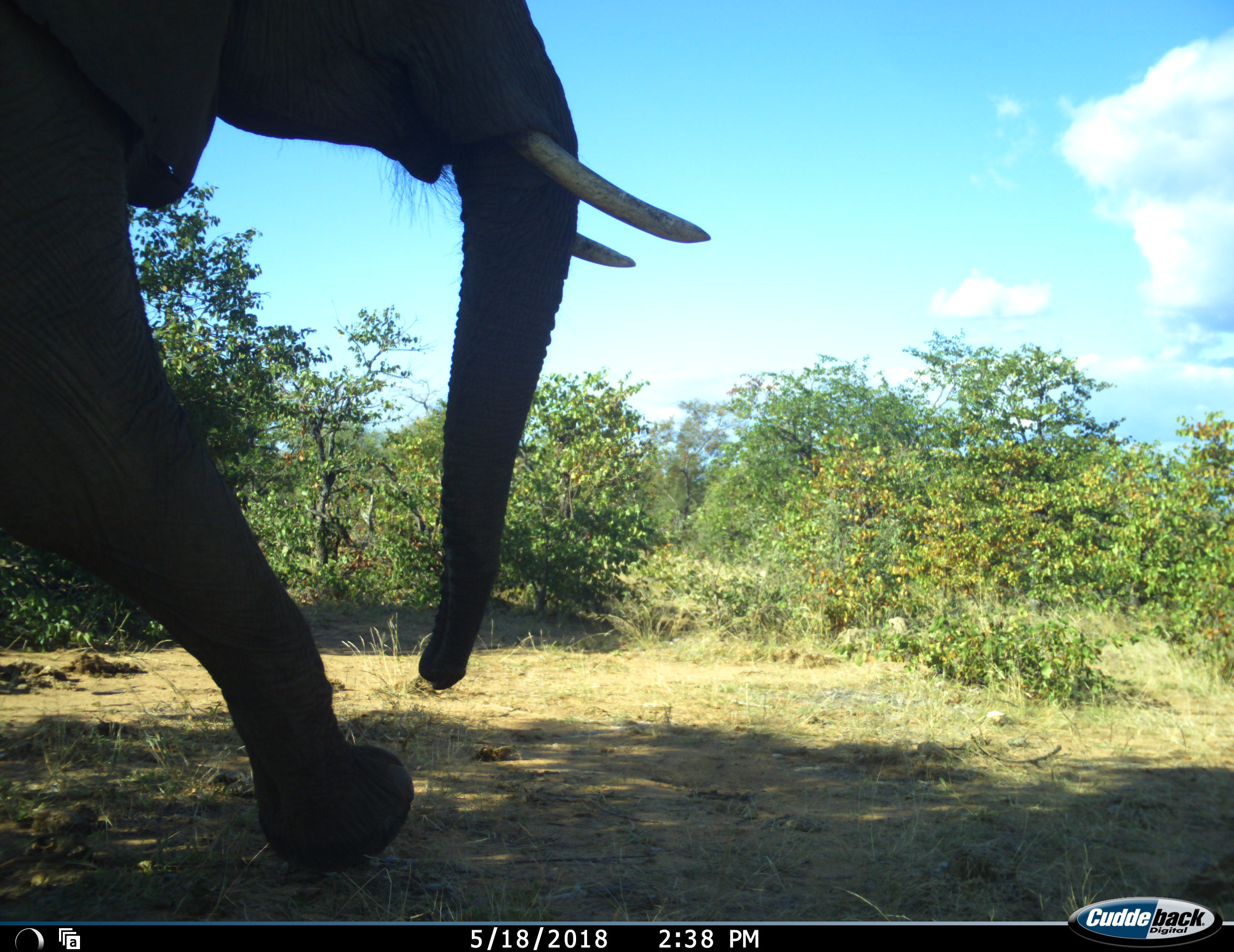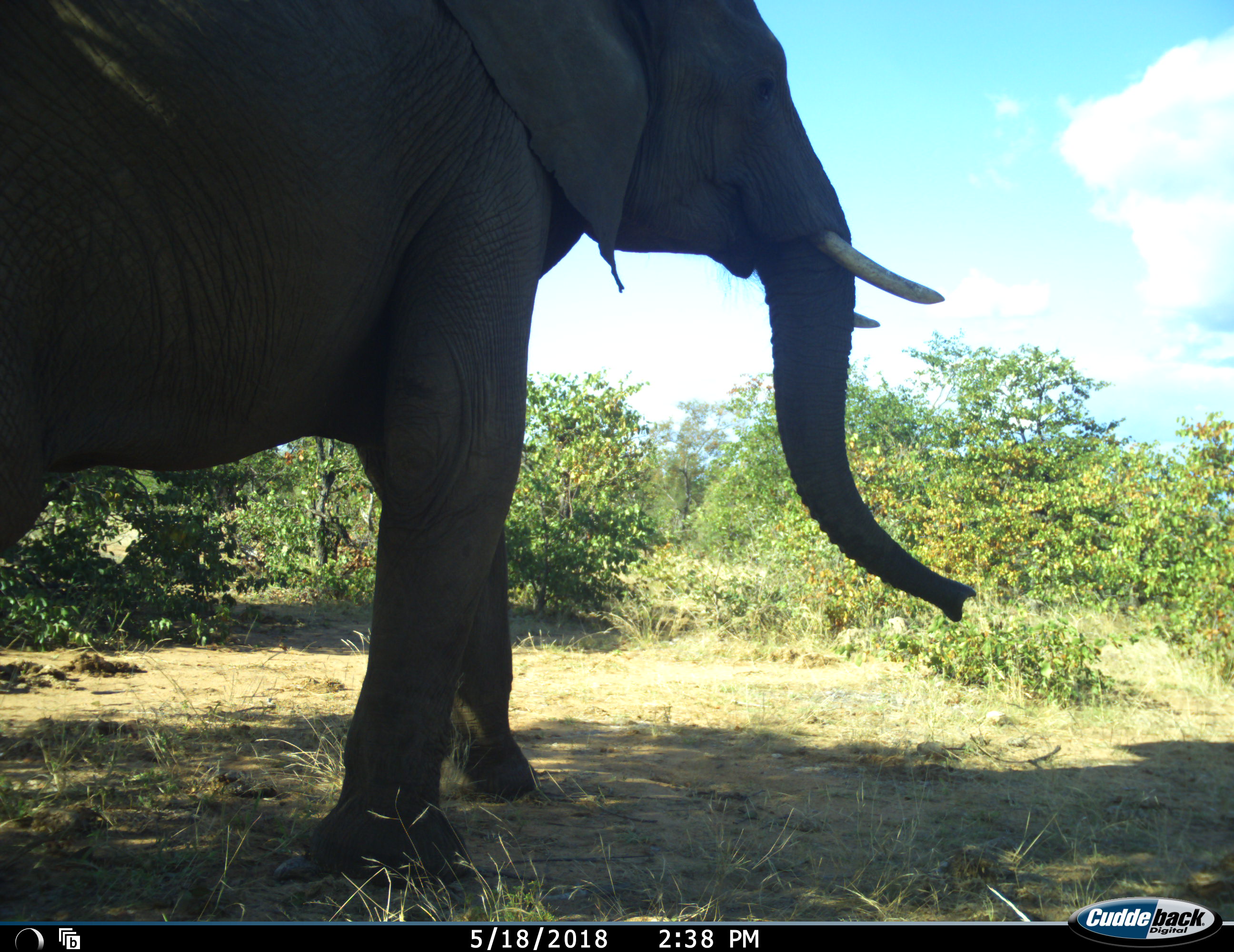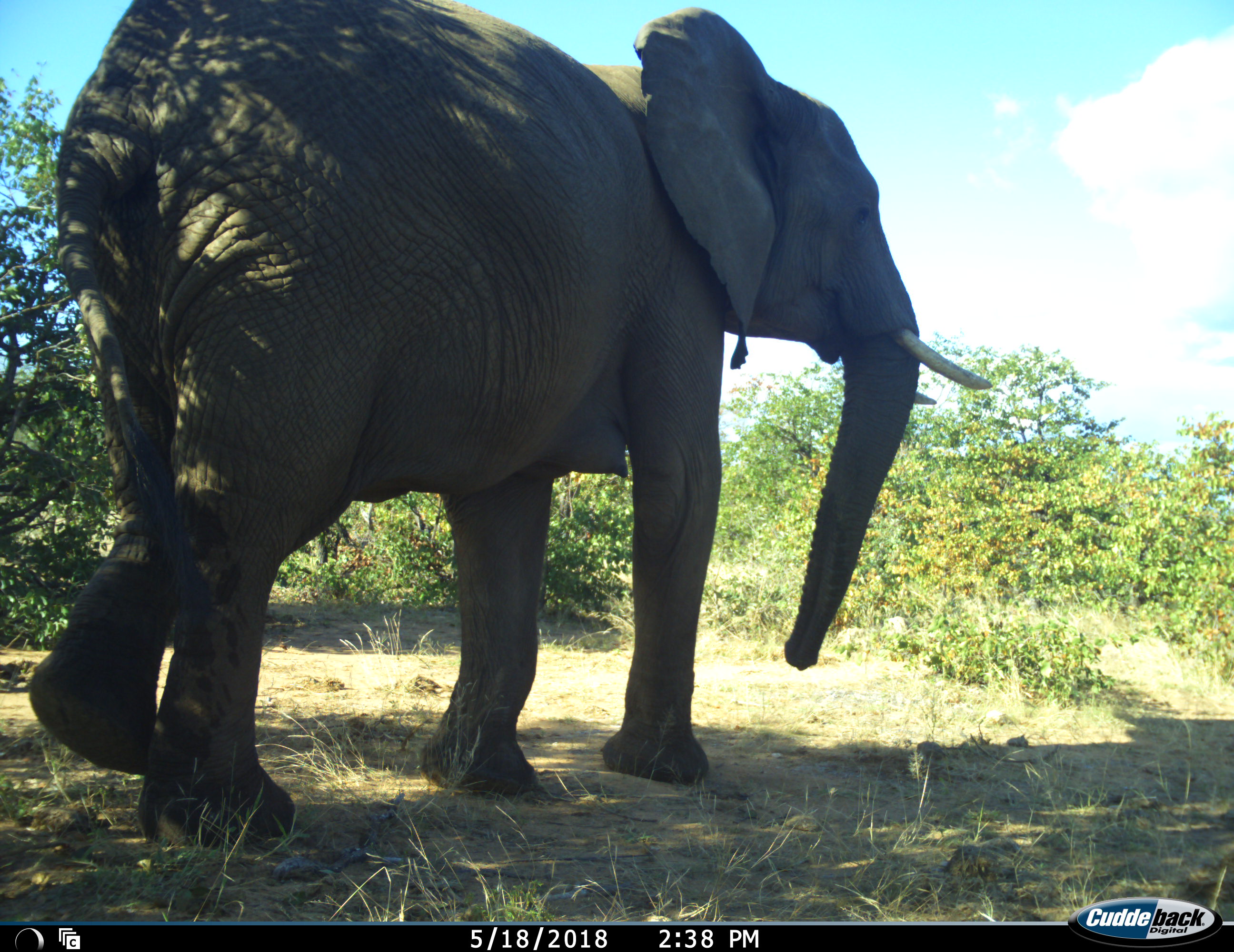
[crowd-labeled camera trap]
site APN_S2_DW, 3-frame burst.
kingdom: Animalia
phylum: Chordata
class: Mammalia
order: Proboscidea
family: Elephantidae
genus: Loxodonta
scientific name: Loxodonta africana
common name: african bush elephant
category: elephant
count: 1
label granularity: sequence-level